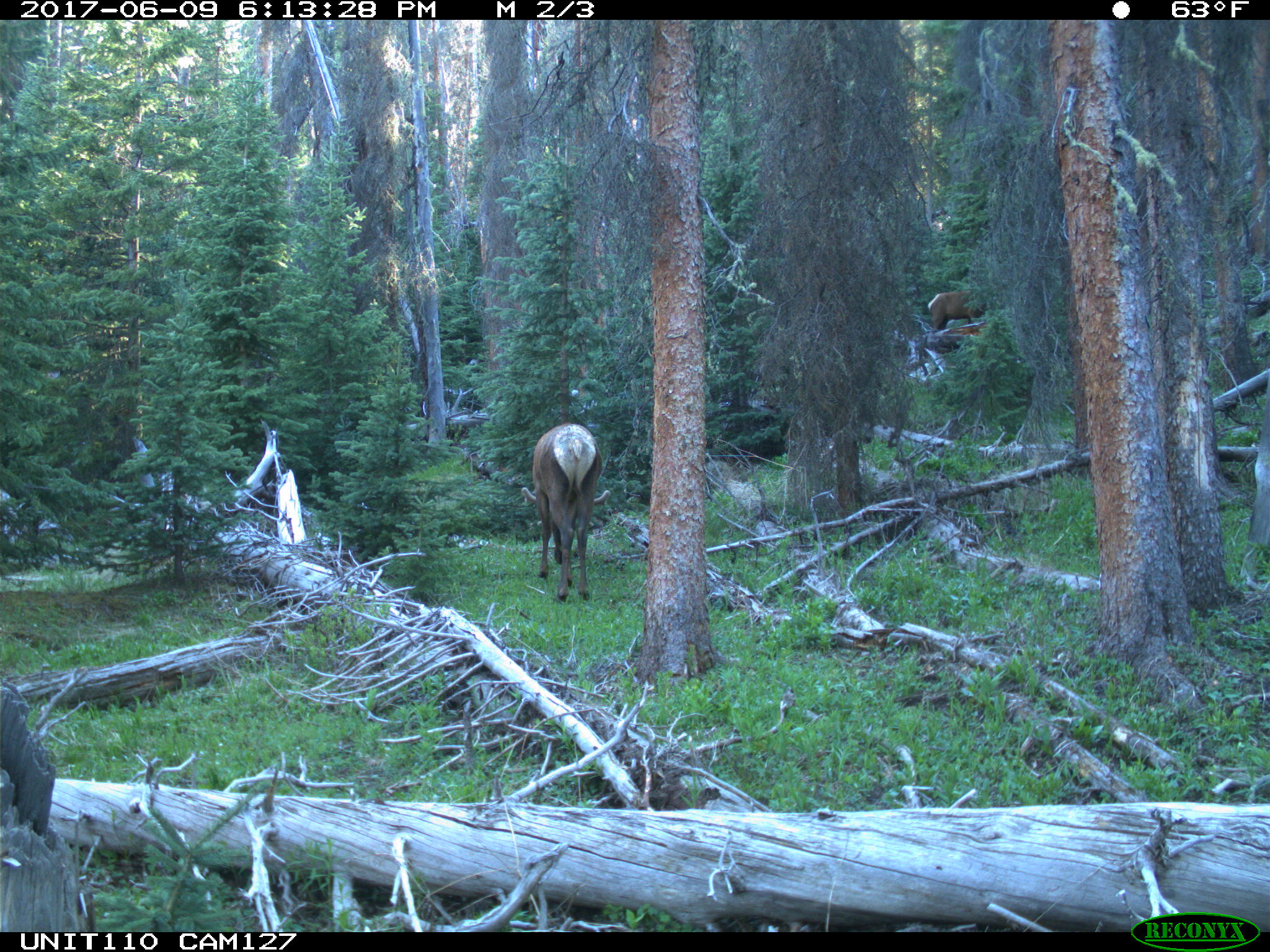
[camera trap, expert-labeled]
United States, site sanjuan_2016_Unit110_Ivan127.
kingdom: Animalia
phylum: Chordata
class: Mammalia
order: Artiodactyla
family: Cervidae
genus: Cervus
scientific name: Cervus elaphus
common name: red deer